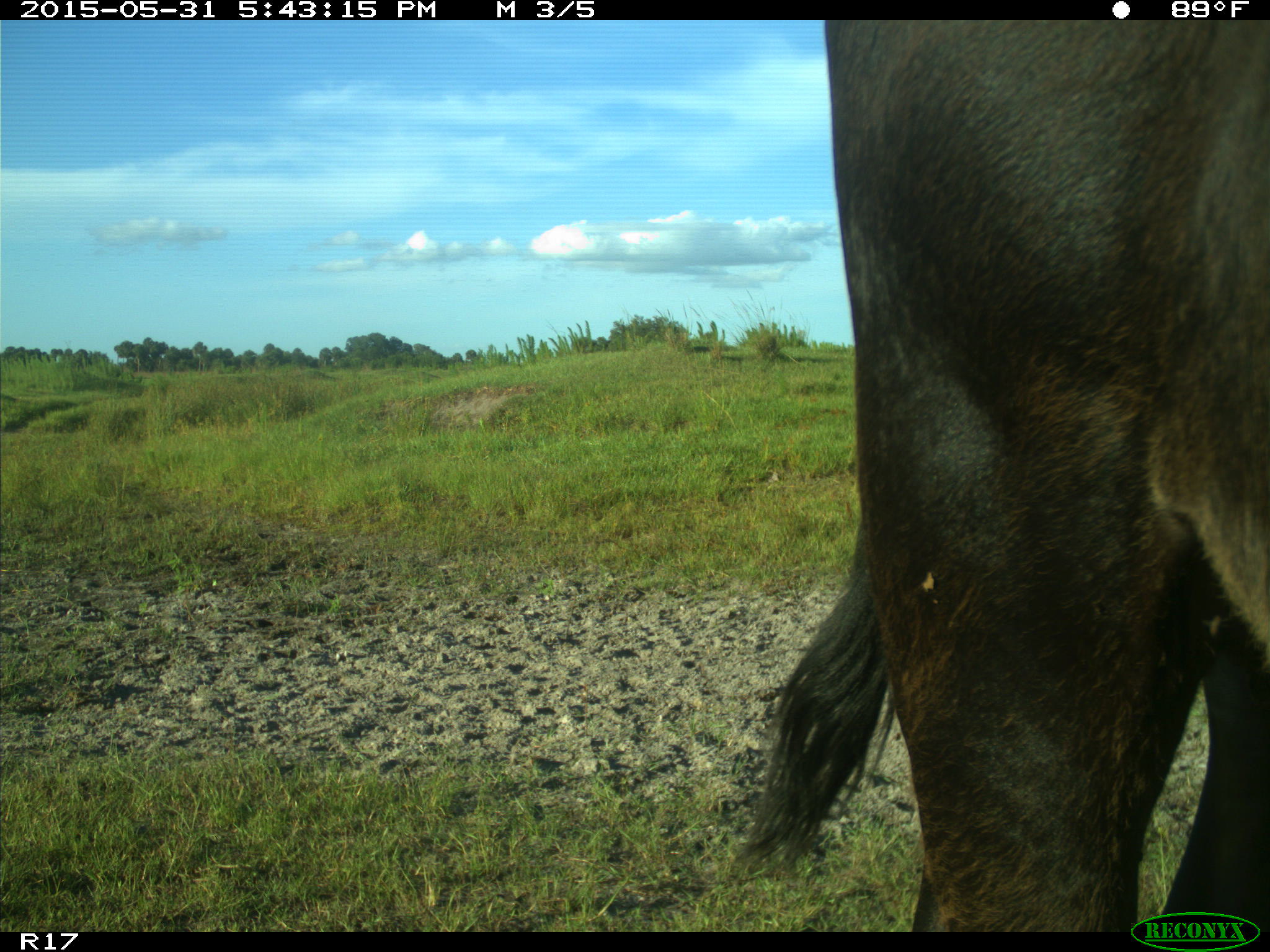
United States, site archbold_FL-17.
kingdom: Animalia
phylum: Chordata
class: Mammalia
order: Artiodactyla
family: Bovidae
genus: Bos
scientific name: Bos taurus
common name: domestic cow